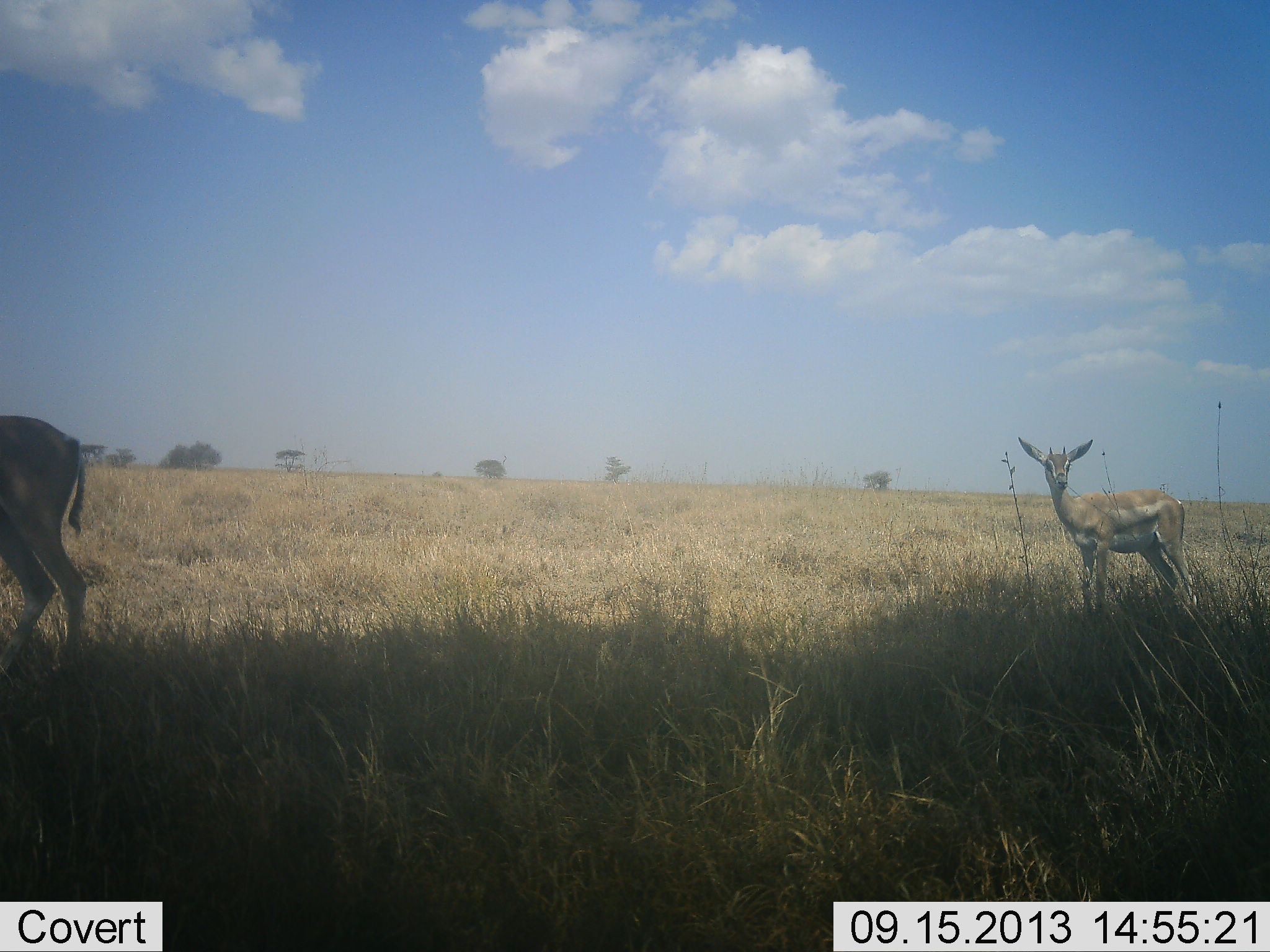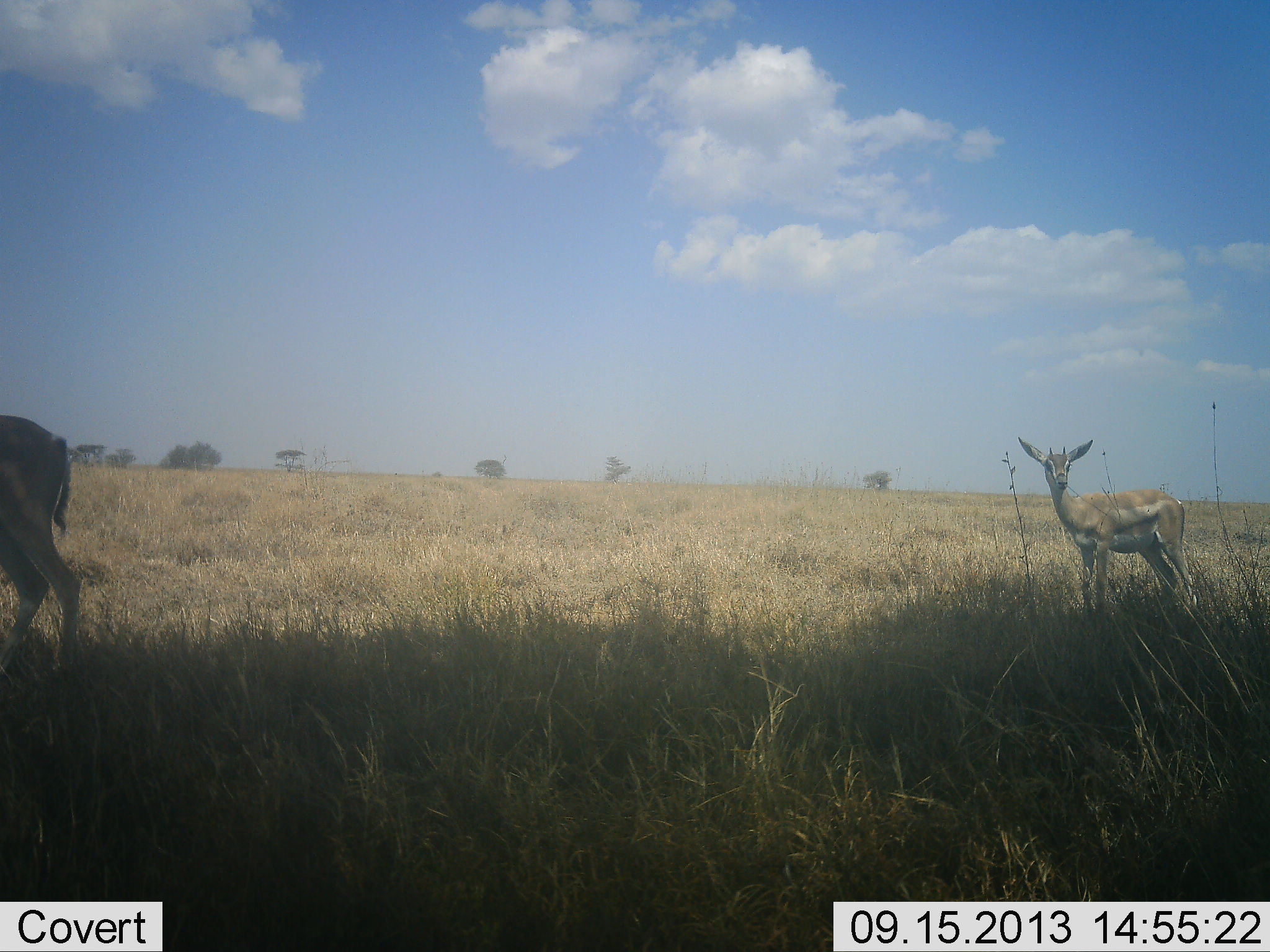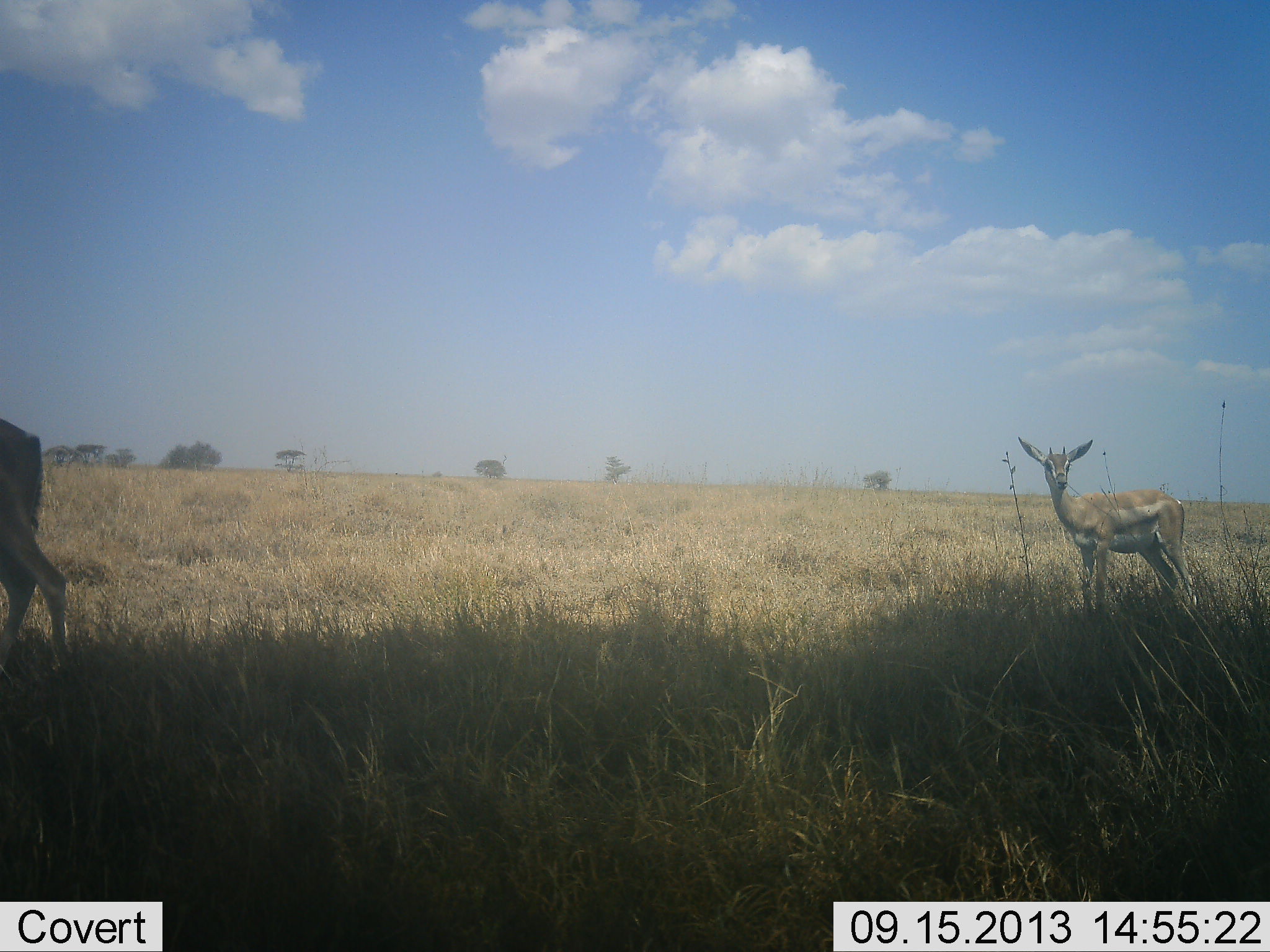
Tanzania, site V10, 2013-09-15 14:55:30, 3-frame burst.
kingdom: Animalia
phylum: Chordata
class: Mammalia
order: Artiodactyla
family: Bovidae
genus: Eudorcas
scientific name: Eudorcas thomsonii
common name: thomson's gazelle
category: gazellethomsons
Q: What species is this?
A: Gazellethomsons (thomson's gazelle) (Eudorcas thomsonii).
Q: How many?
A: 2.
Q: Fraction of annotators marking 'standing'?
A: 94%.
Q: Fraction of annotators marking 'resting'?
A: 0%.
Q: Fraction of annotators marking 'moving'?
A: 25%.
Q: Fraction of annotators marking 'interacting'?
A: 0%.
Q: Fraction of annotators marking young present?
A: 12%.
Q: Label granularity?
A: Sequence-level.